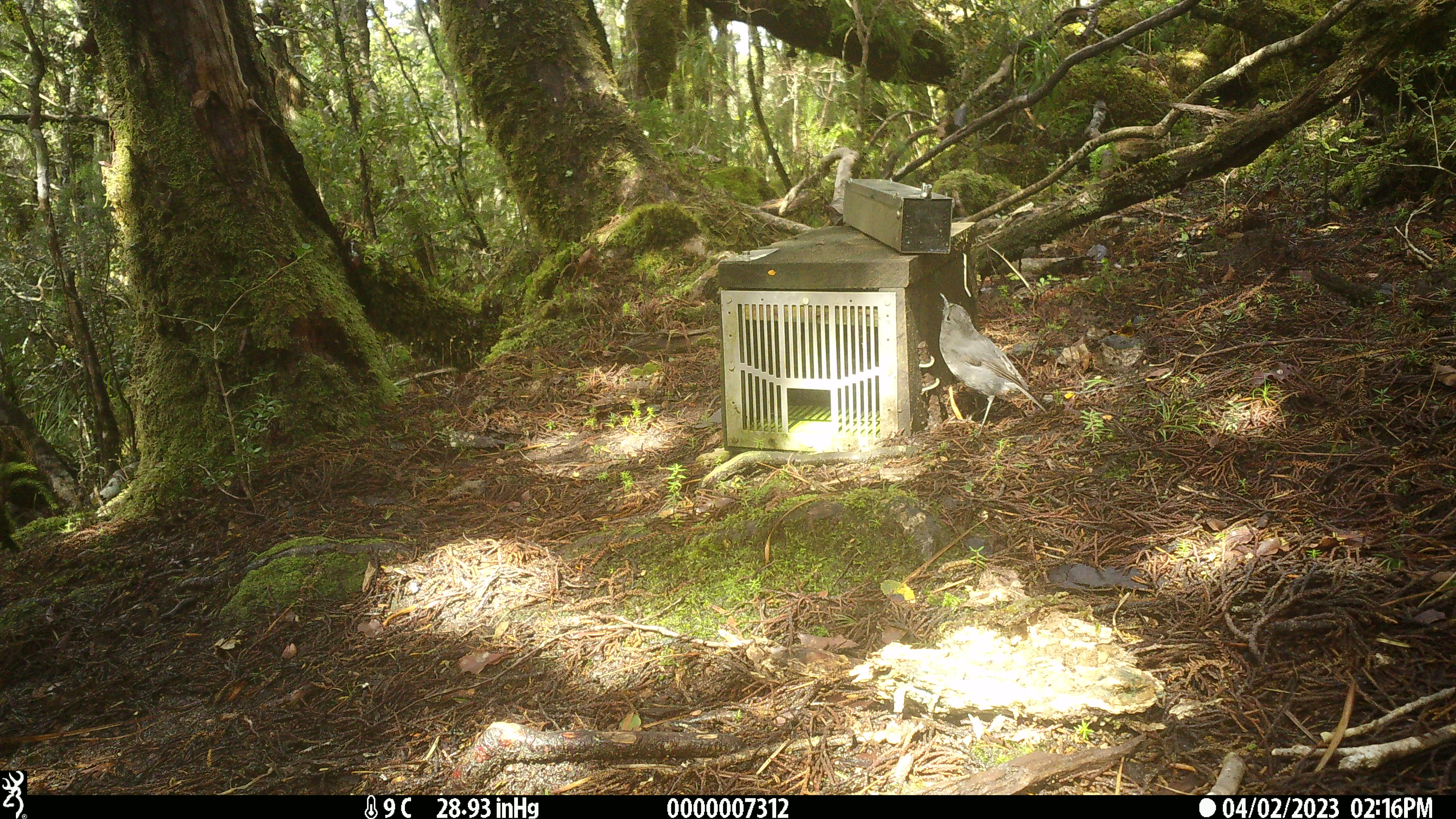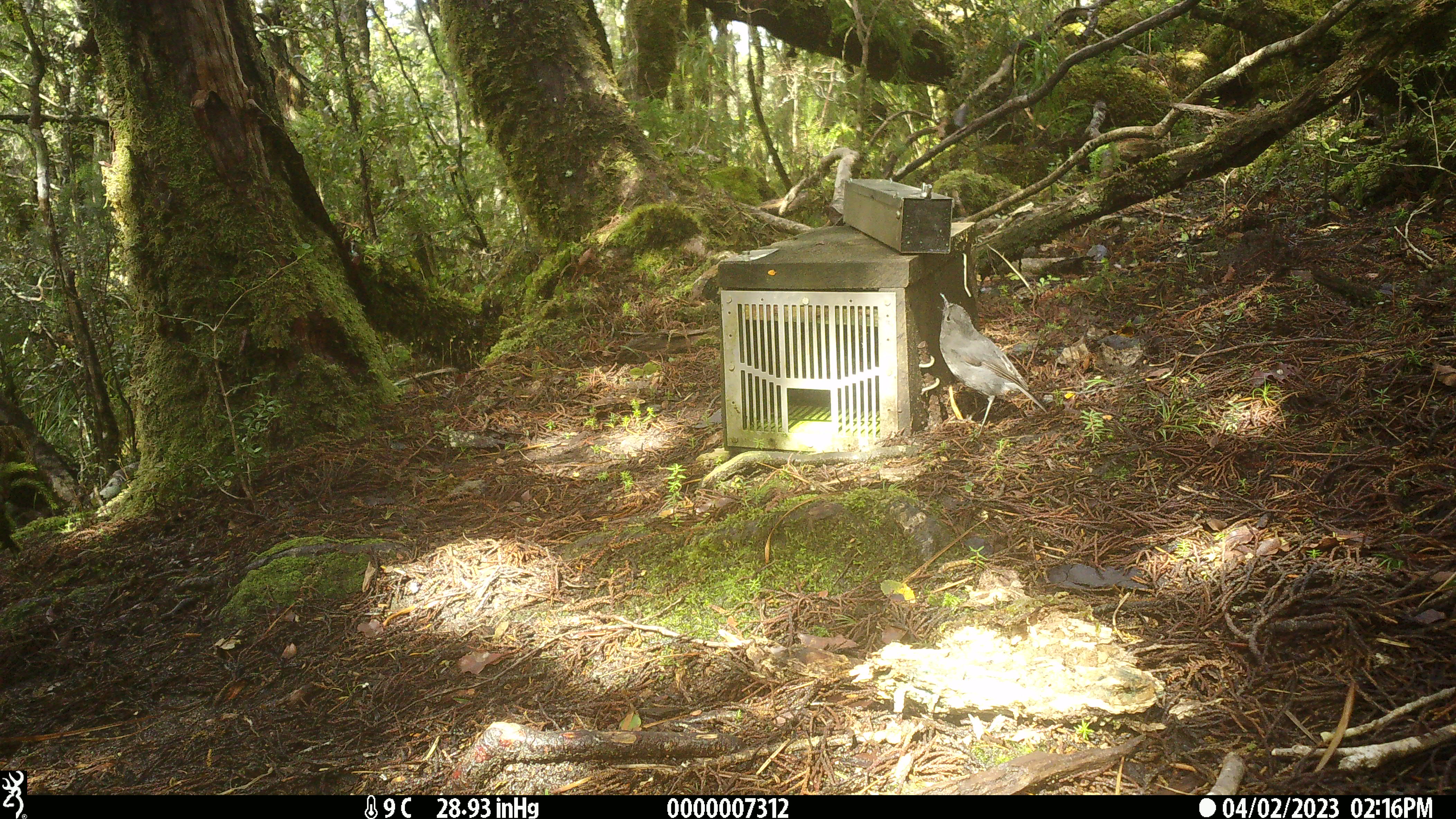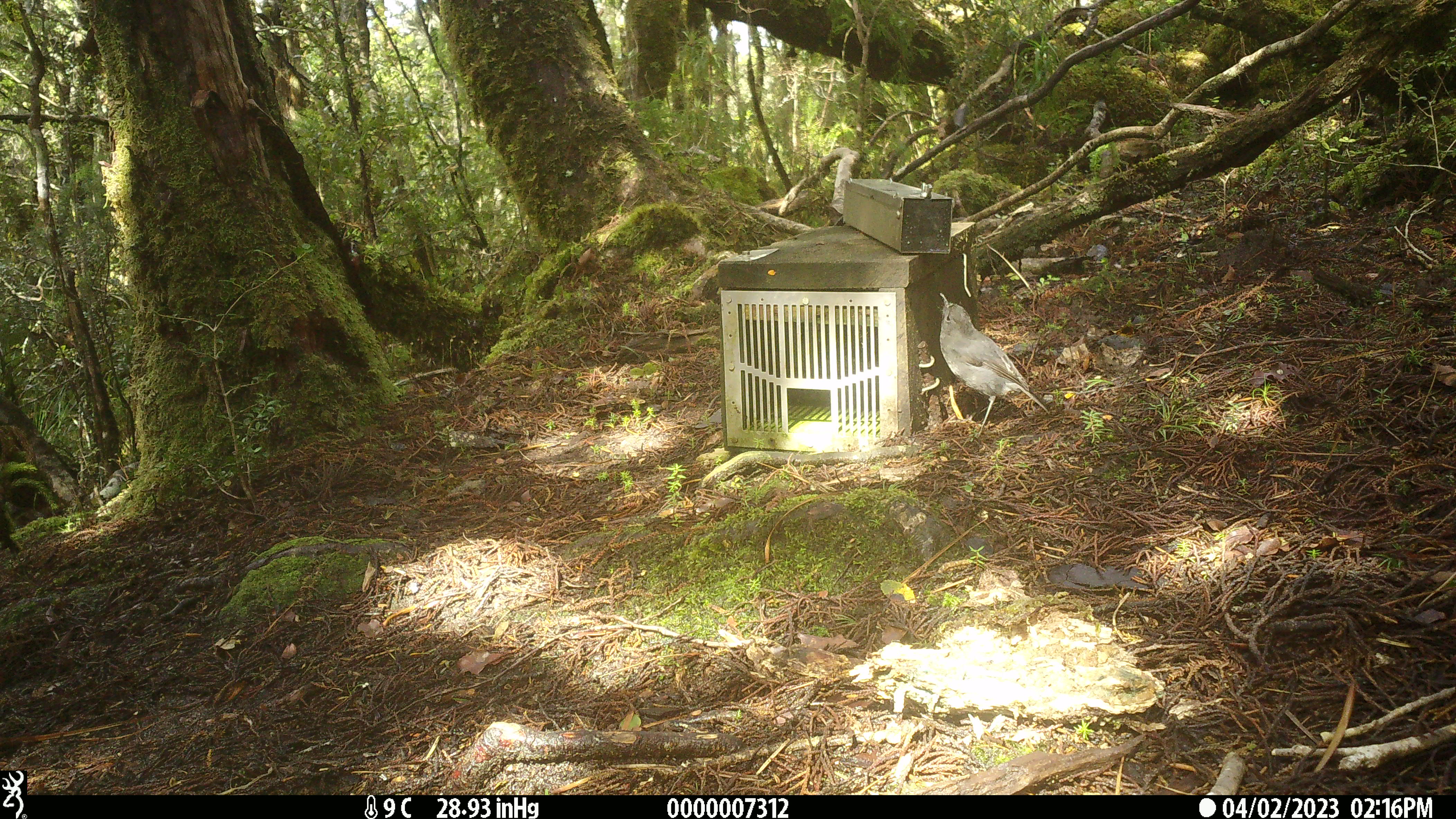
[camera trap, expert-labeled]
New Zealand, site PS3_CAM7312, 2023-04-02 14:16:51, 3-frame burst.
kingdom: Animalia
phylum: Chordata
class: Aves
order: Passeriformes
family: Petroicidae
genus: Petroica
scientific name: Petroica australis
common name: new zealand robin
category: robin